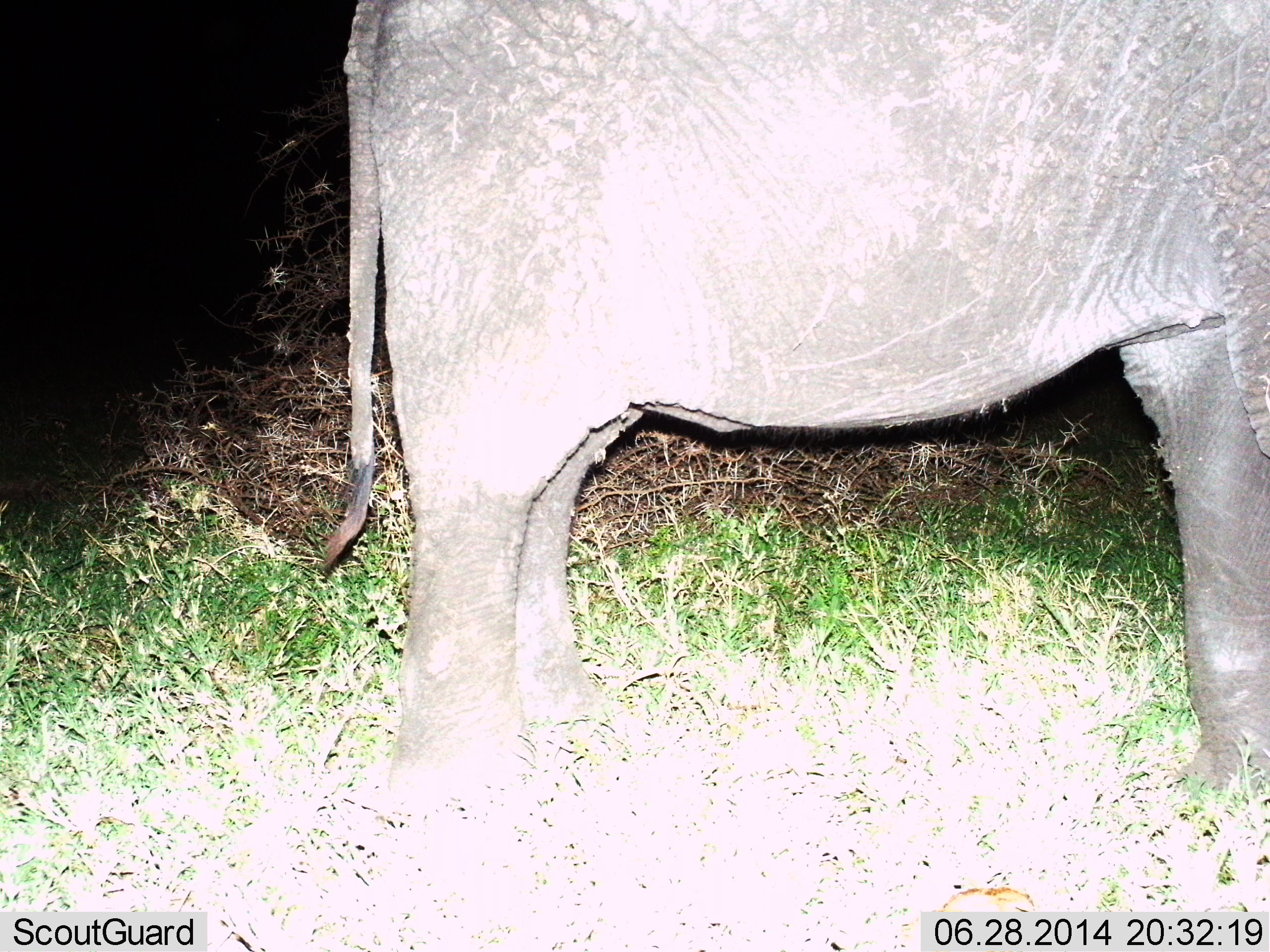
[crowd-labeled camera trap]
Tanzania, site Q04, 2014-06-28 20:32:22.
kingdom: Animalia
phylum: Chordata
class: Mammalia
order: Proboscidea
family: Elephantidae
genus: Loxodonta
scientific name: Loxodonta africana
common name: african bush elephant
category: elephant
Elephant (african bush elephant) (Loxodonta africana), count 1. Behavior (volunteer vote fractions): standing 100%, resting 0%, moving 0%, interacting 0%. Young present (vote fraction): 10%. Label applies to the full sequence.